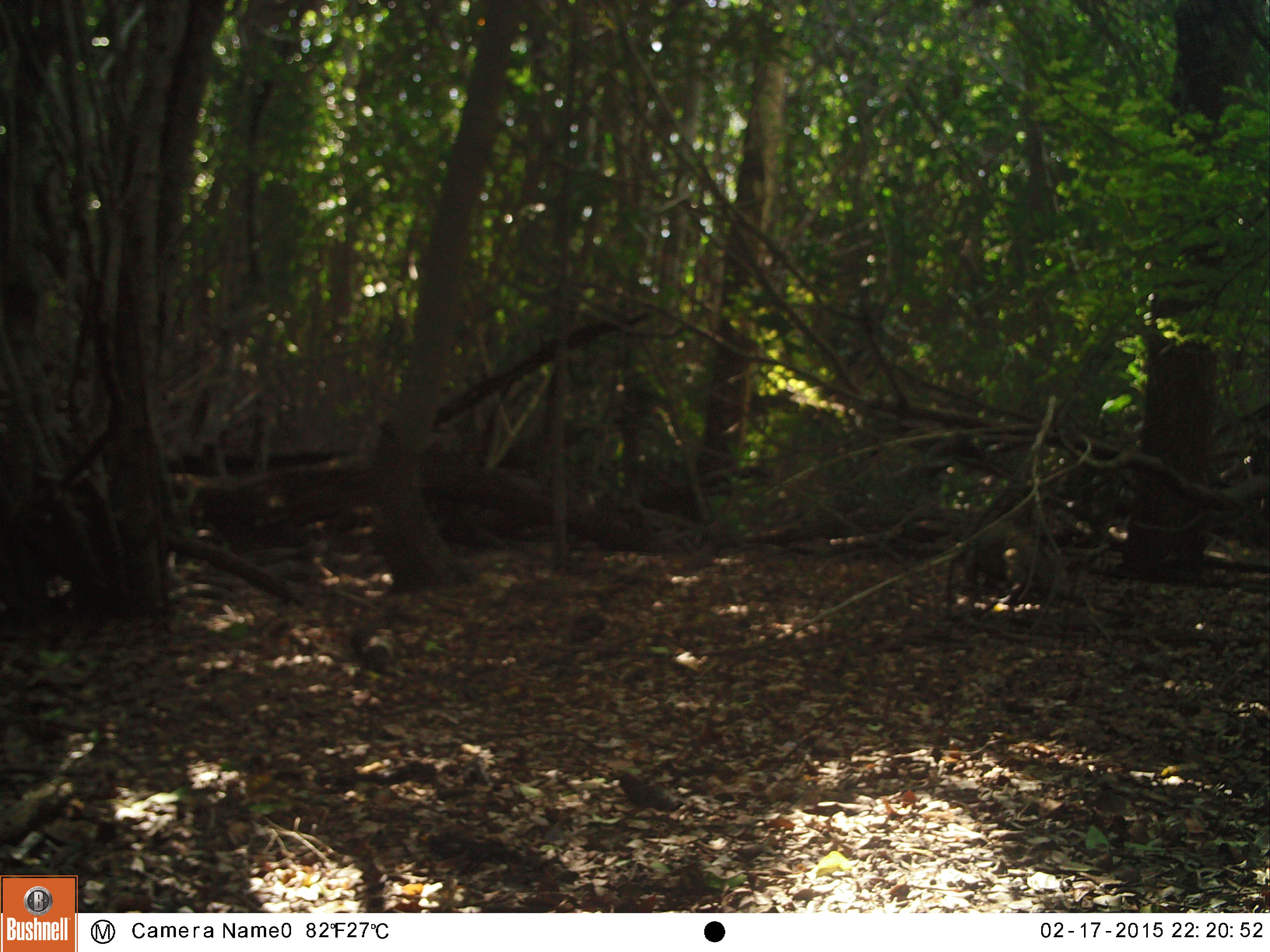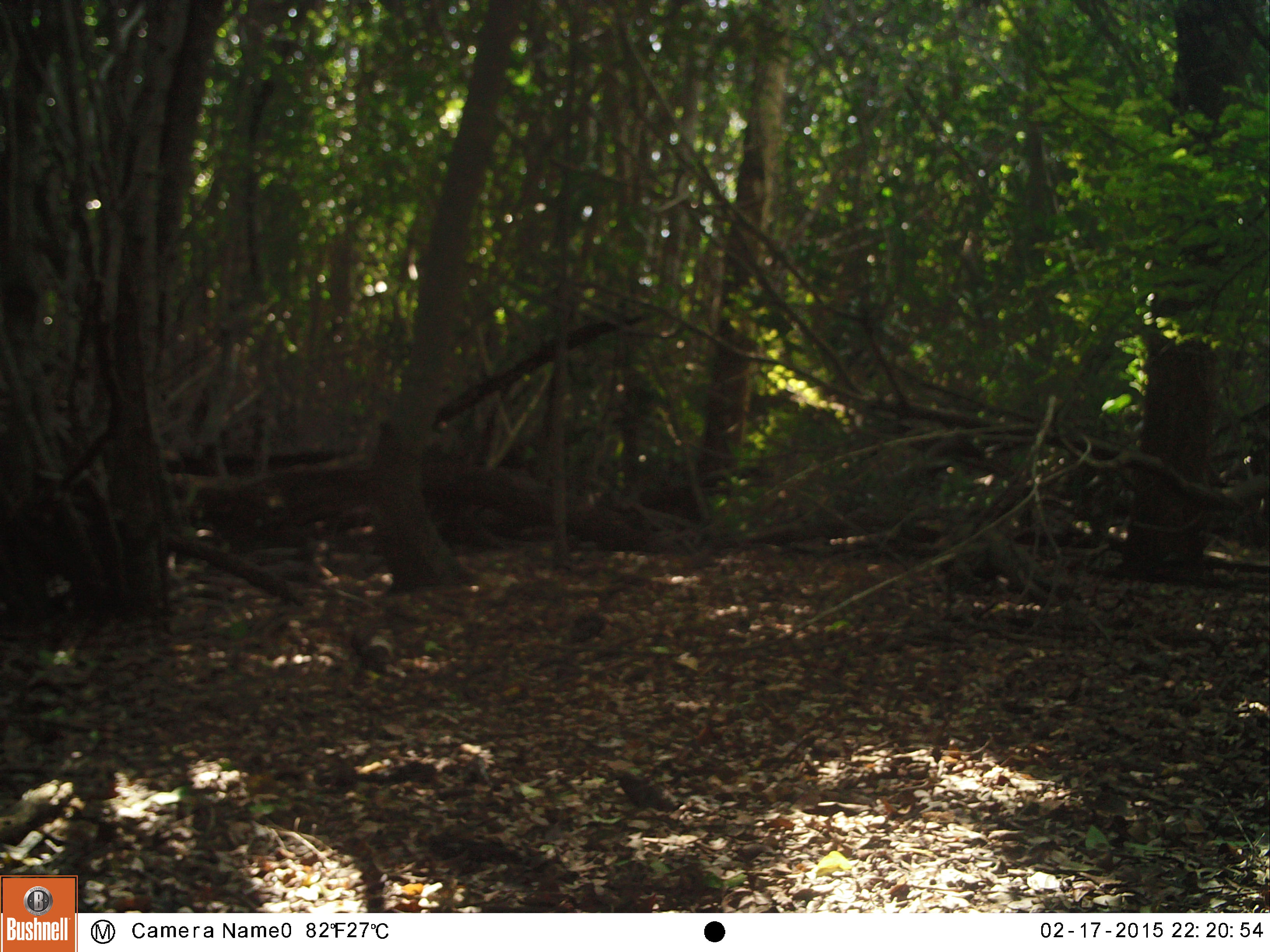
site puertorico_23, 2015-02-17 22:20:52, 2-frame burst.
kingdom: Animalia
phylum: Chordata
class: Reptilia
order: Squamata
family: Iguanidae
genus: Iguana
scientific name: Iguana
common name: typical iguanas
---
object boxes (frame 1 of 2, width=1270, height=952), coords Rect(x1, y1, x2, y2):
unknown: Rect(961, 518, 1052, 606)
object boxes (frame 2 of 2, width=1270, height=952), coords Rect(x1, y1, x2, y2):
iguana: Rect(951, 523, 1061, 605)